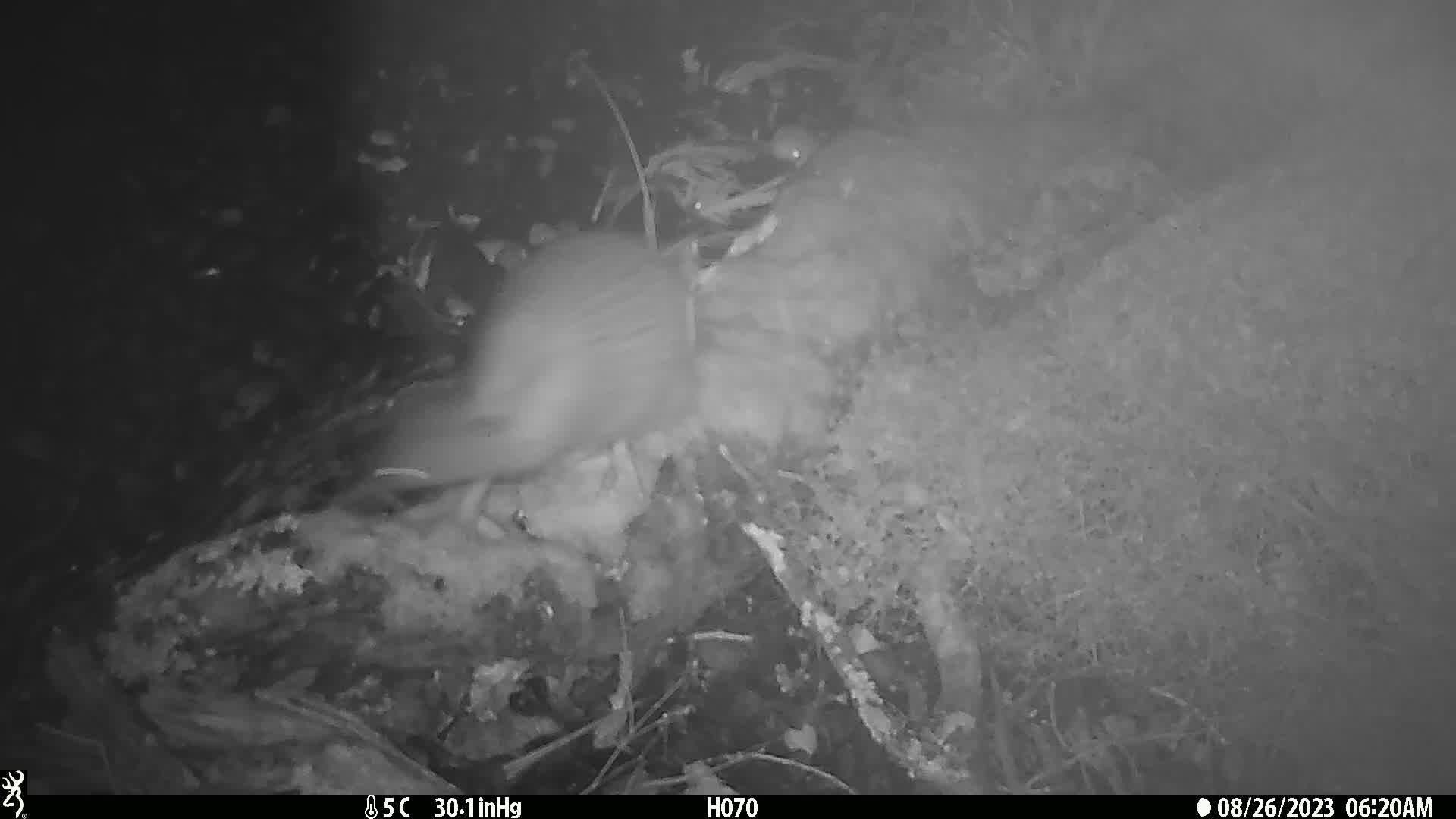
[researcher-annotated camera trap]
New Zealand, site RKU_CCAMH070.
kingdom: Animalia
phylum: Chordata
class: Aves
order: Apterygiformes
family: Apterygidae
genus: Apteryx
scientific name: Apteryx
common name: kiwi